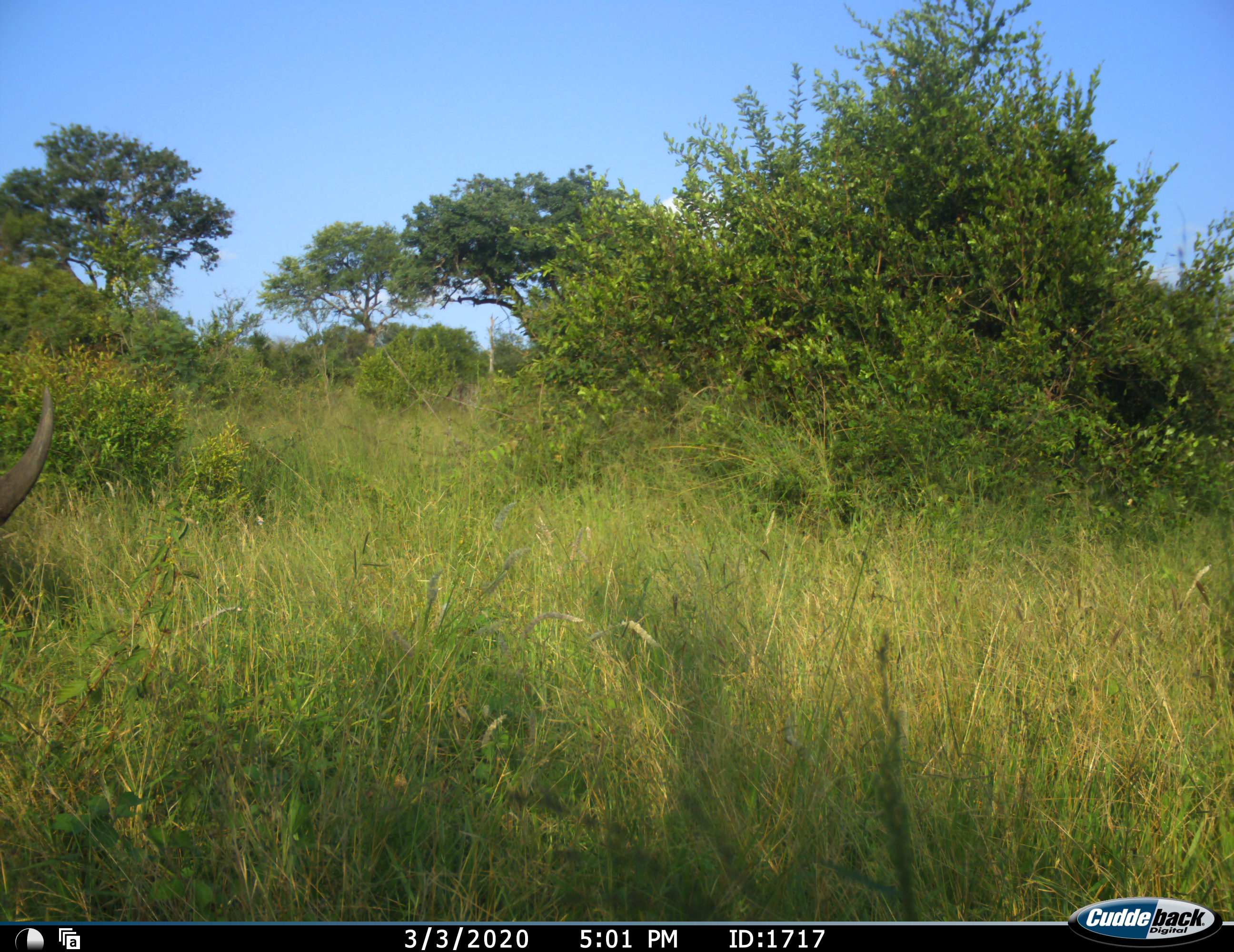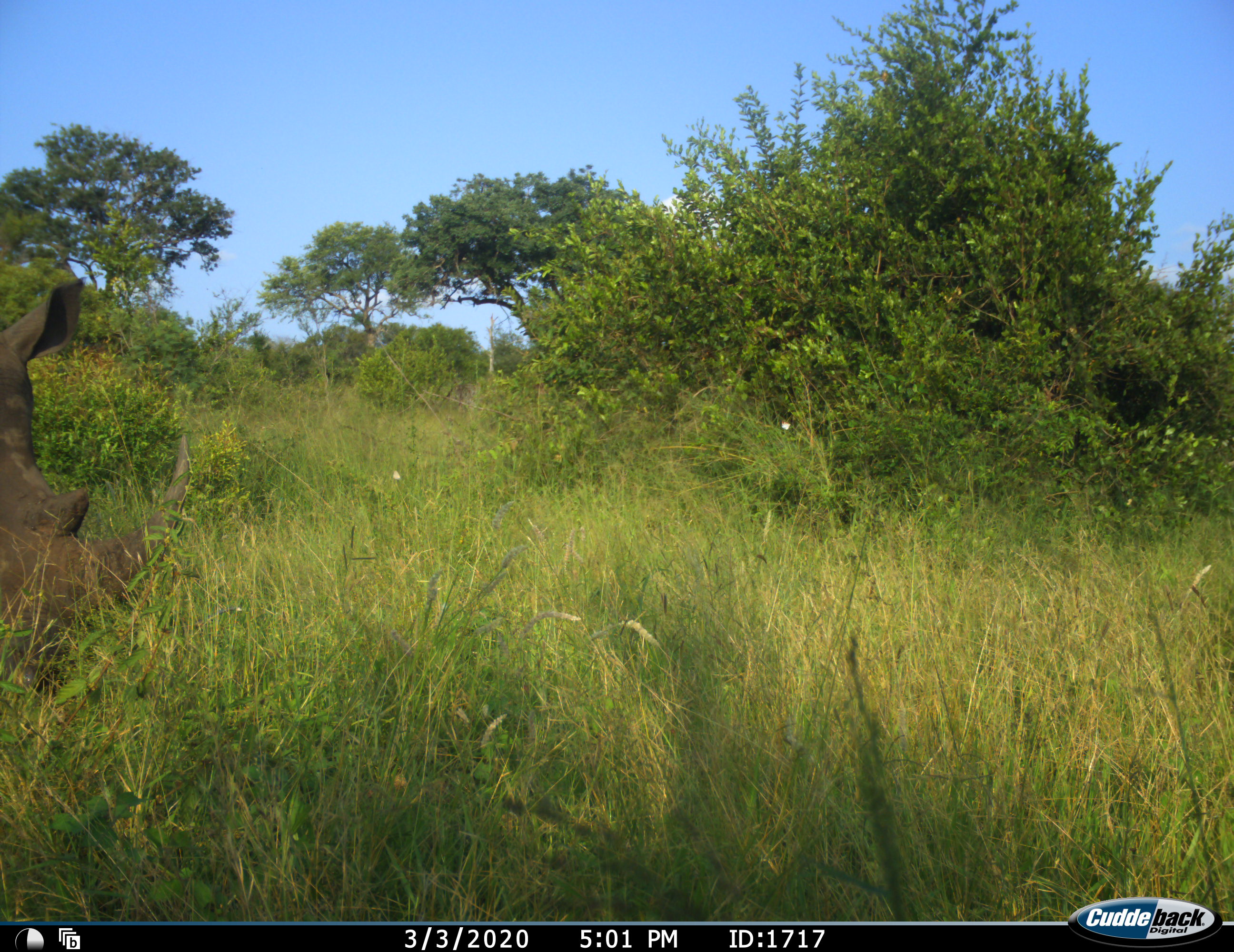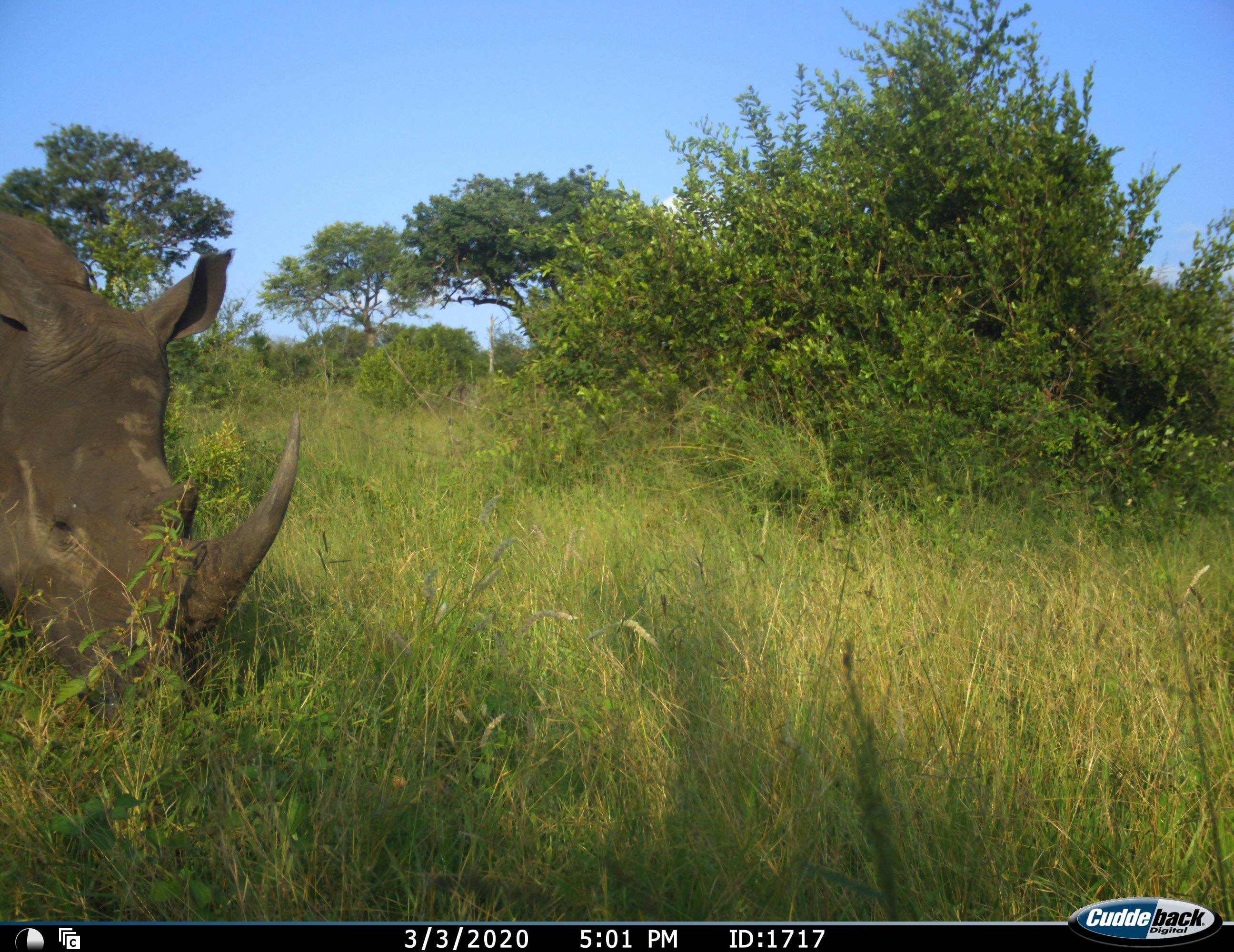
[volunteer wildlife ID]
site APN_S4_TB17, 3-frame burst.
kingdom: Animalia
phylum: Chordata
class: Mammalia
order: Perissodactyla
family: Rhinocerotidae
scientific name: Rhinocerotidae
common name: unknown rhinoceros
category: rhinocerosunknown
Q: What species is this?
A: Rhinocerosunknown (unknown rhinoceros) (Rhinocerotidae).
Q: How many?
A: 1.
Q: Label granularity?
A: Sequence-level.